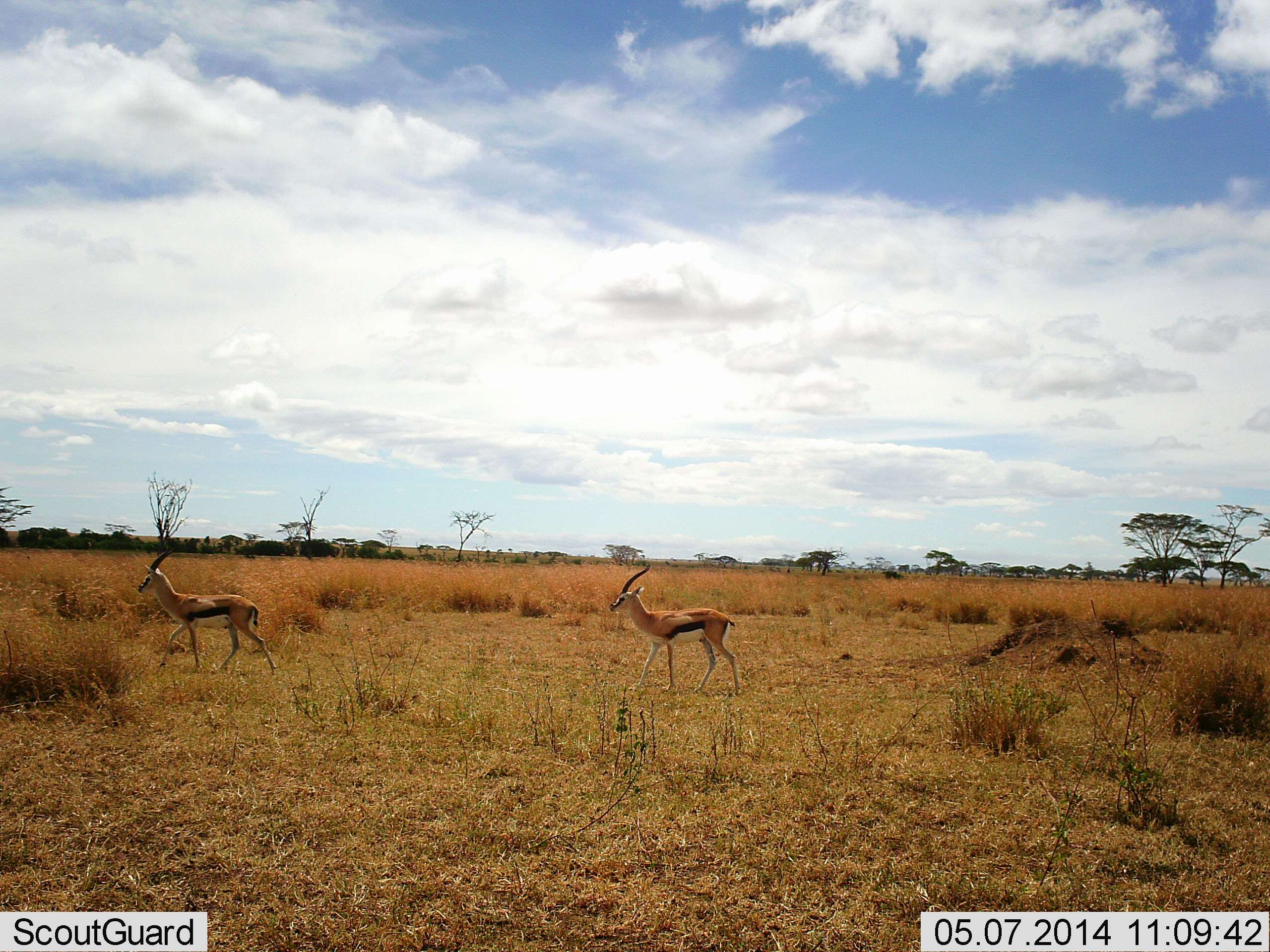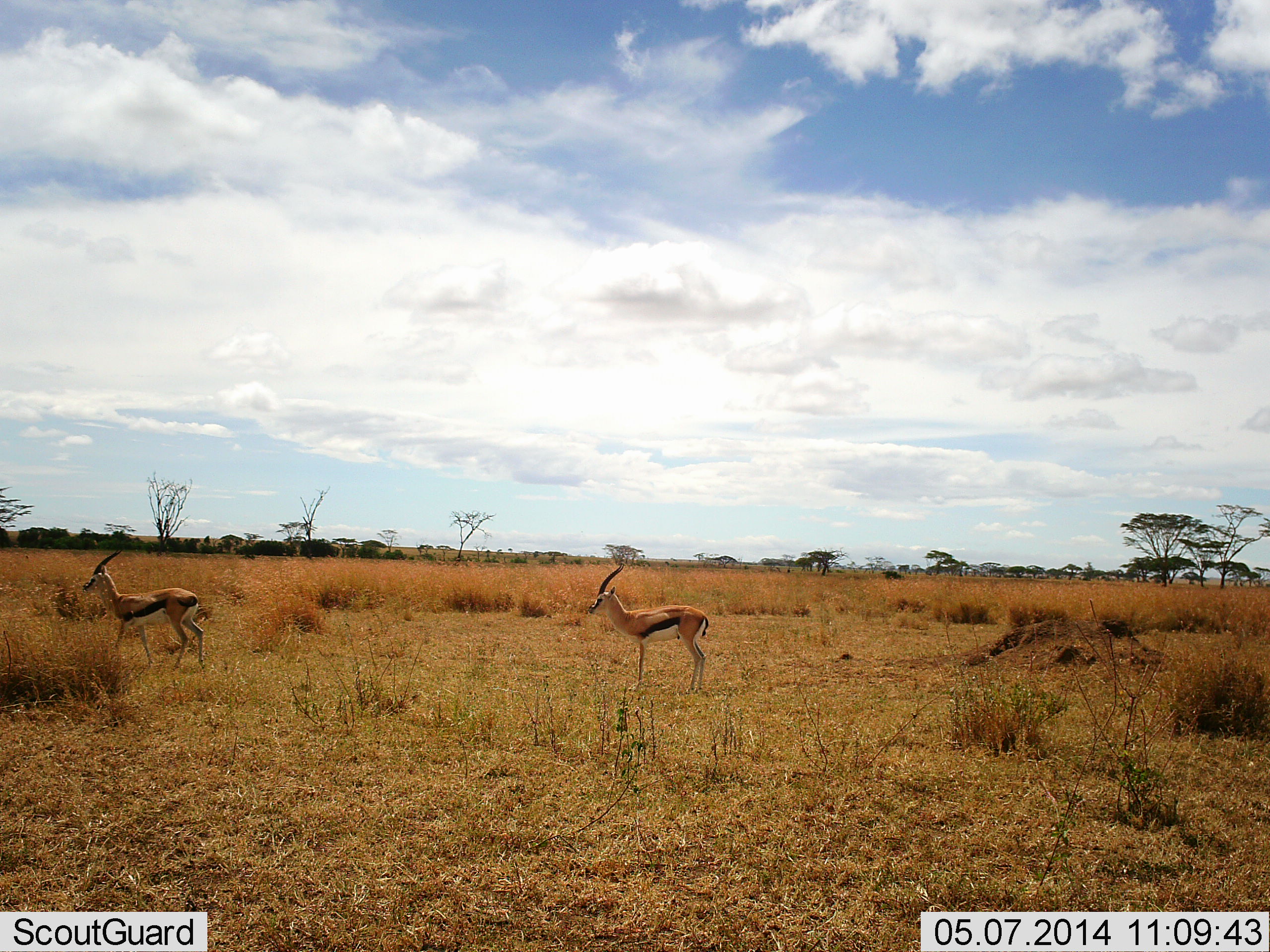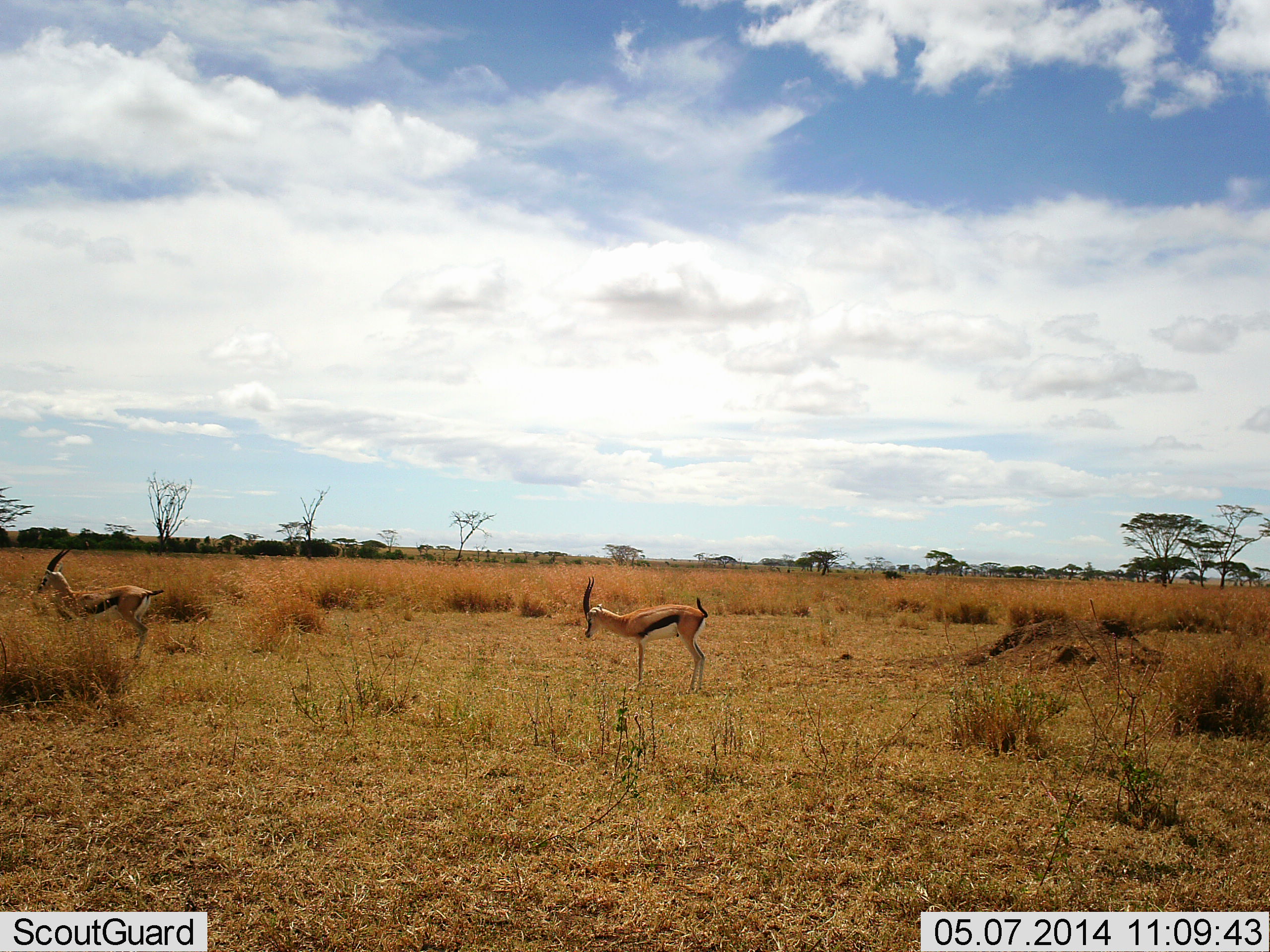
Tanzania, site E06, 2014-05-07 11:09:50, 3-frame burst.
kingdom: Animalia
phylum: Chordata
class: Mammalia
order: Artiodactyla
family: Bovidae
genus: Eudorcas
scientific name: Eudorcas thomsonii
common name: thomson's gazelle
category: gazellethomsons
Gazellethomsons (thomson's gazelle) (Eudorcas thomsonii), count 2. Behavior (volunteer vote fractions): standing 10%, resting 0%, moving 90%, interacting 0%. Young present (vote fraction): 0%. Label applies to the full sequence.